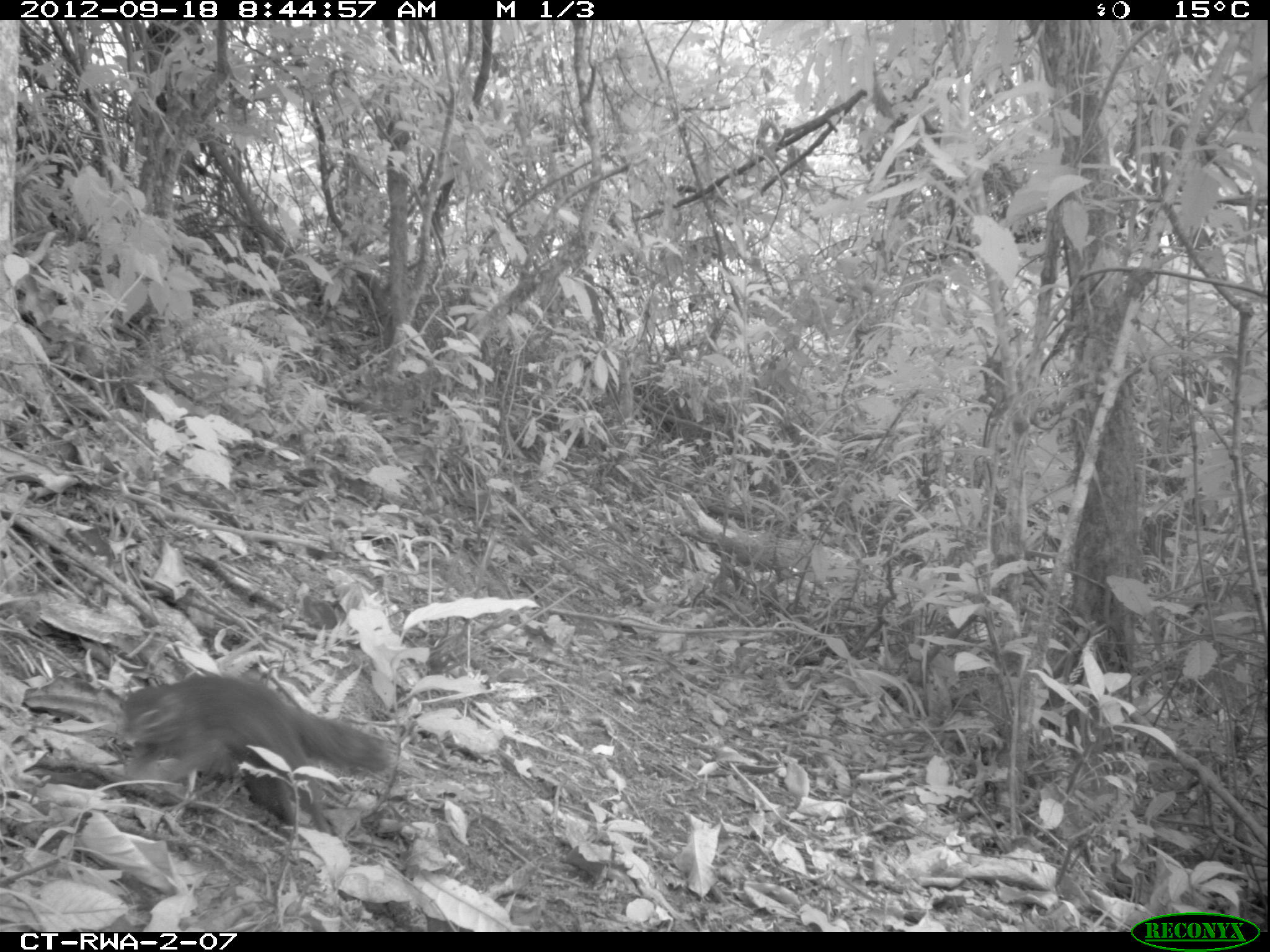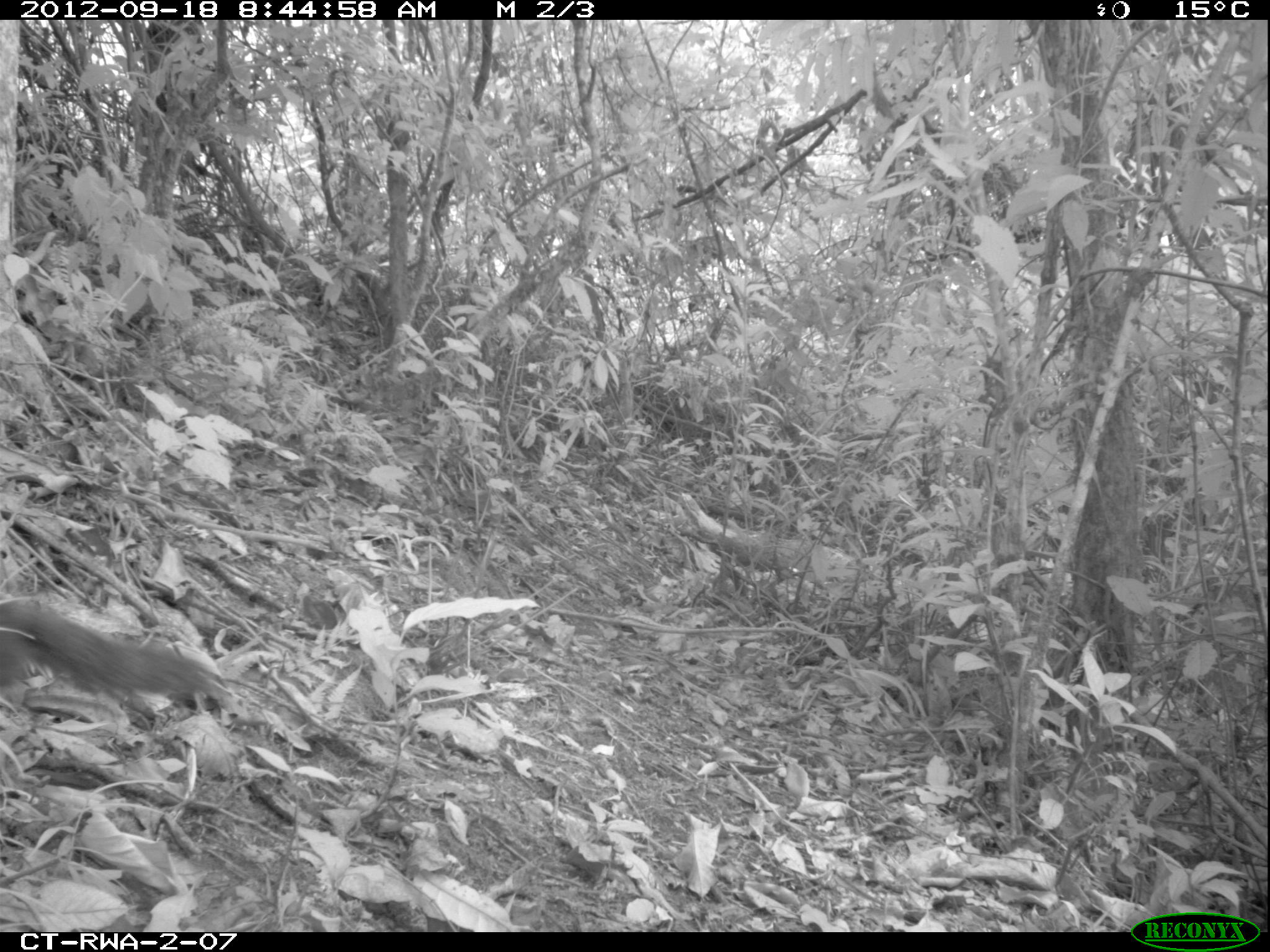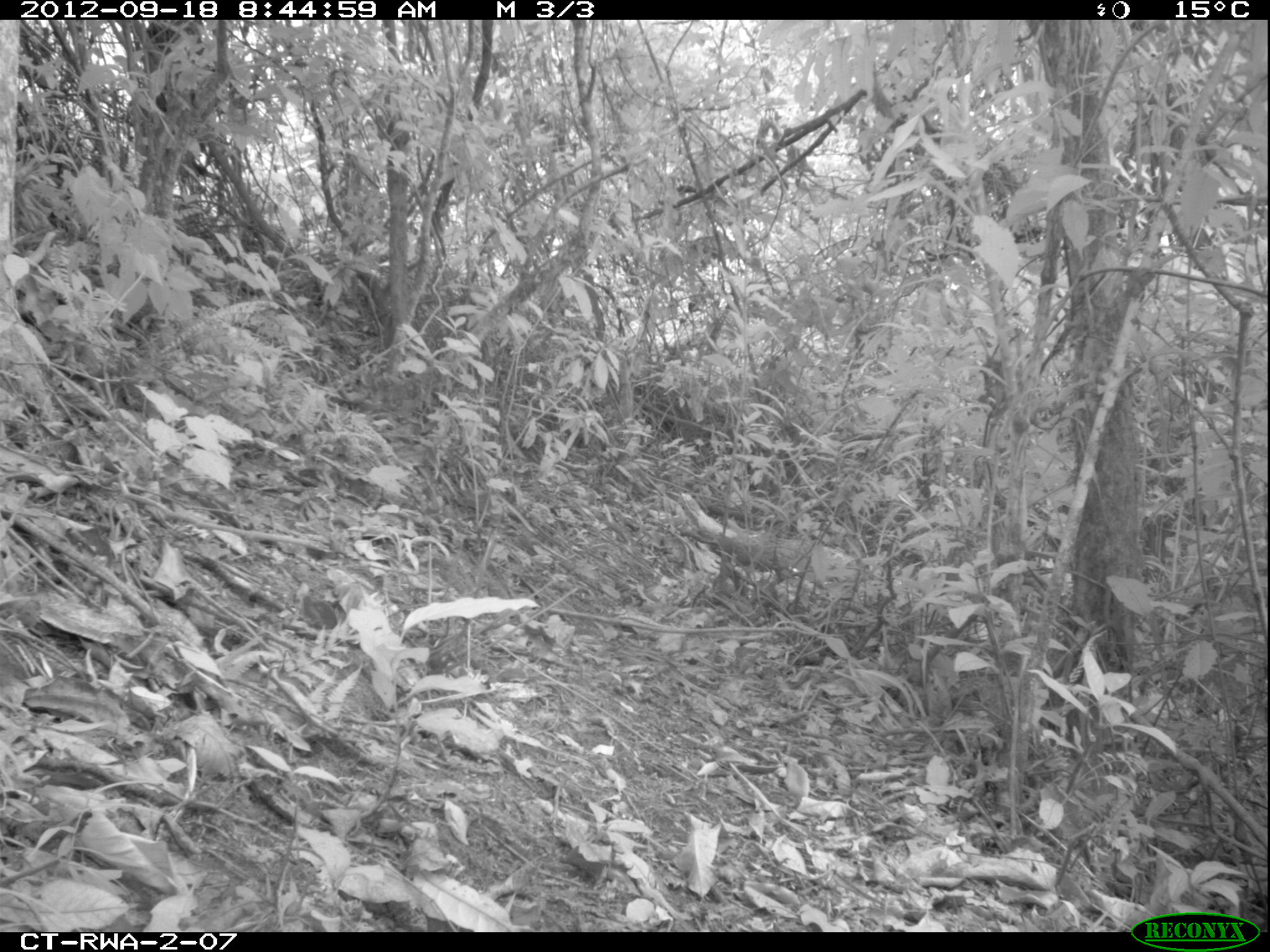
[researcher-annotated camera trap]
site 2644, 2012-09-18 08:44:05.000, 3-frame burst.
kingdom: Animalia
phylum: Chordata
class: Mammalia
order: Rodentia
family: Sciuridae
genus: Funisciurus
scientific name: Funisciurus carruthersi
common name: carruther's mountain squirrel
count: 1